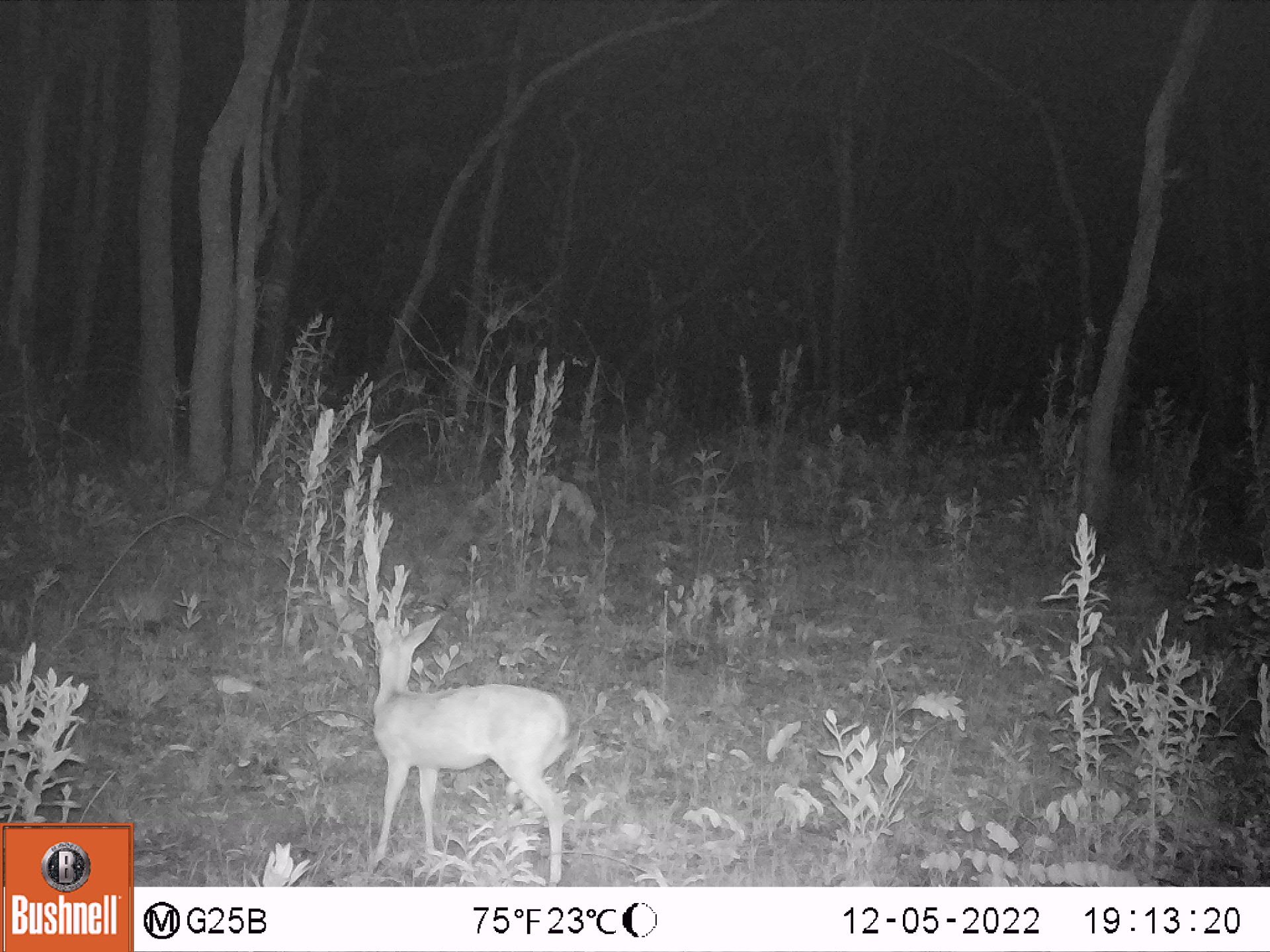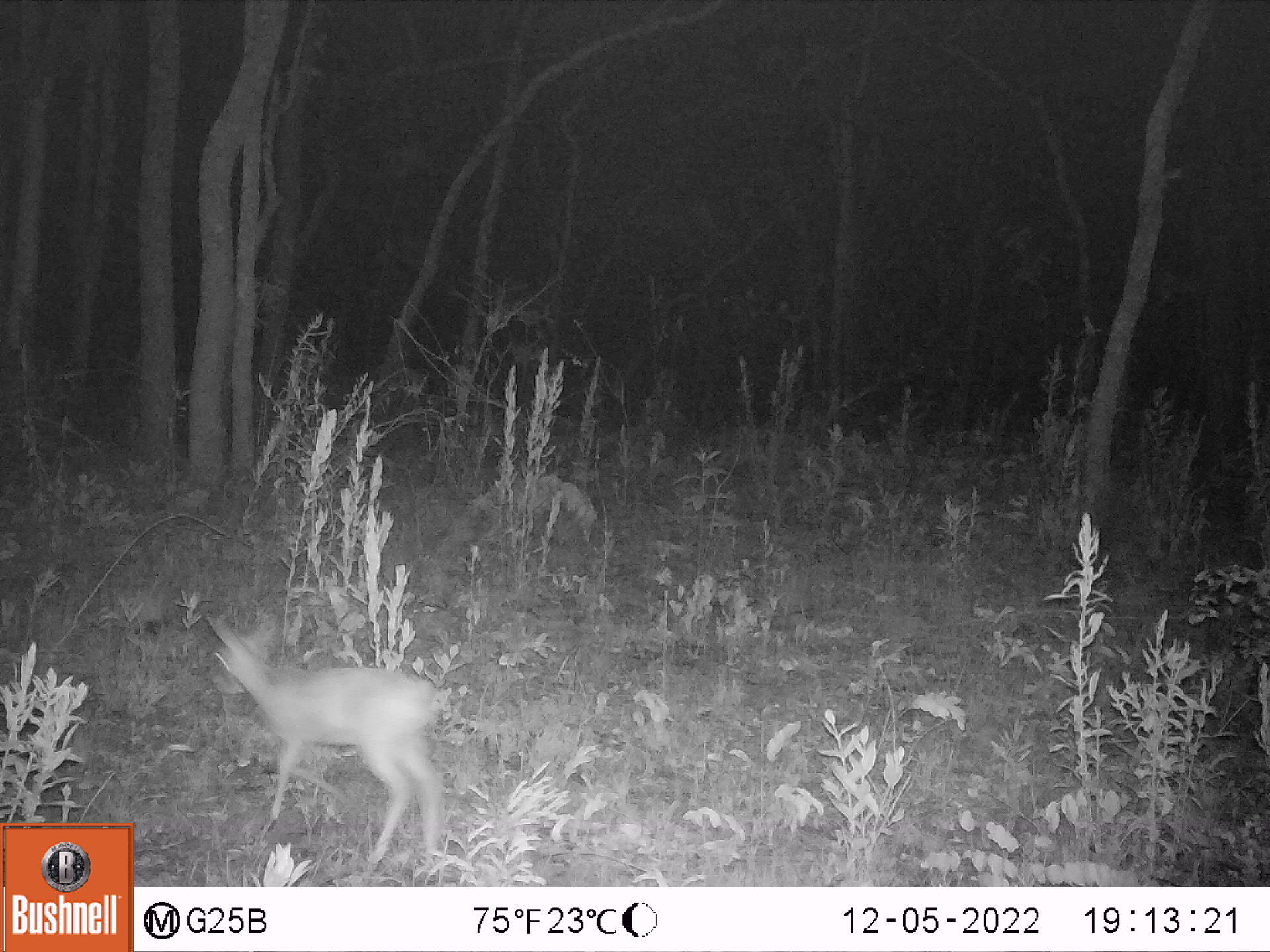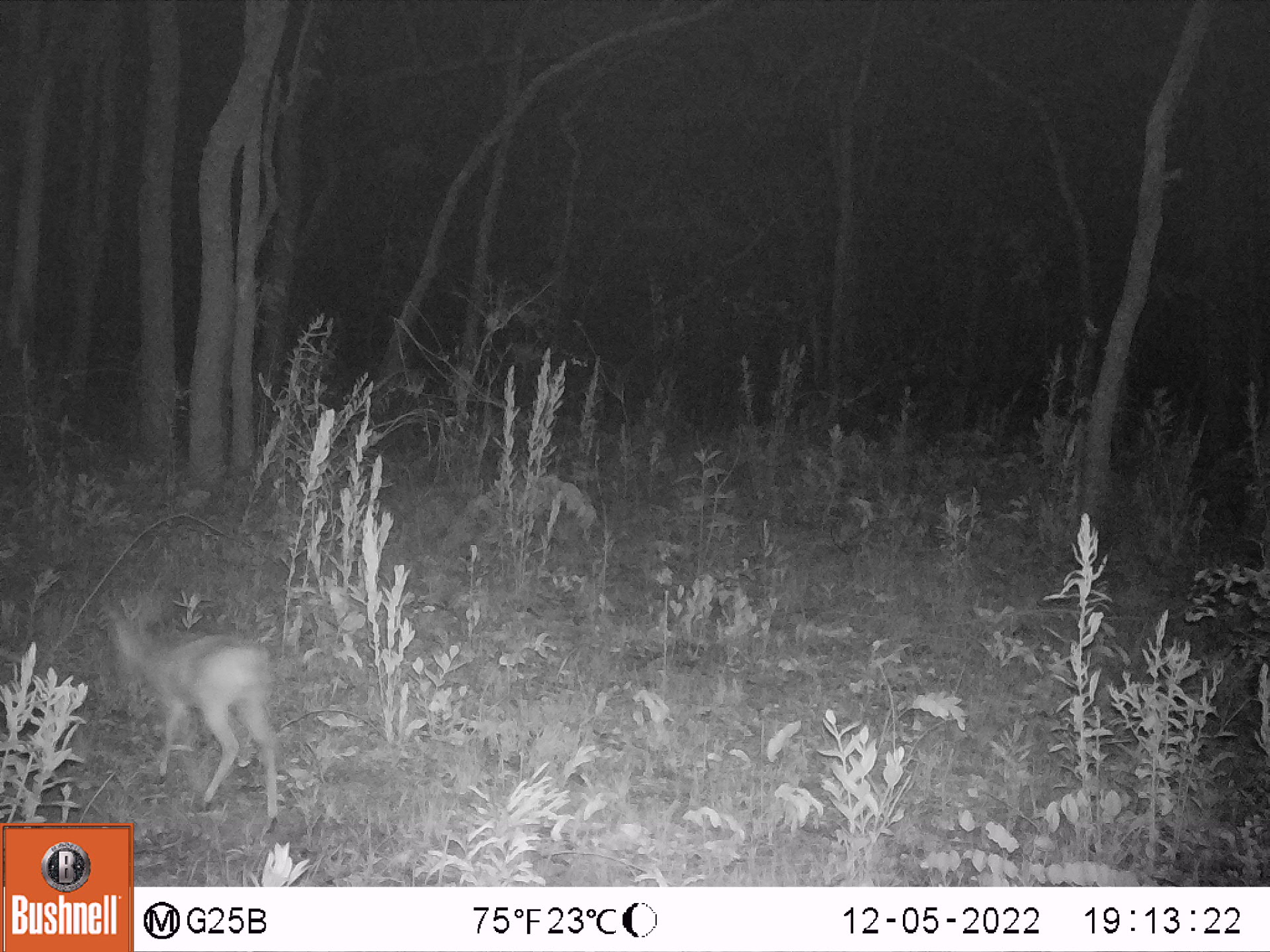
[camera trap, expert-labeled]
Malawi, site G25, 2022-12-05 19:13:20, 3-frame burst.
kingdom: Animalia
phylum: Chordata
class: Mammalia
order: Artiodactyla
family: Bovidae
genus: Sylvicapra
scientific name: Sylvicapra grimmia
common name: common duiker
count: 1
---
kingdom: Animalia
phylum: Chordata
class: Mammalia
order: Artiodactyla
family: Bovidae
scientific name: Antilopinae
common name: small antelope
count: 1